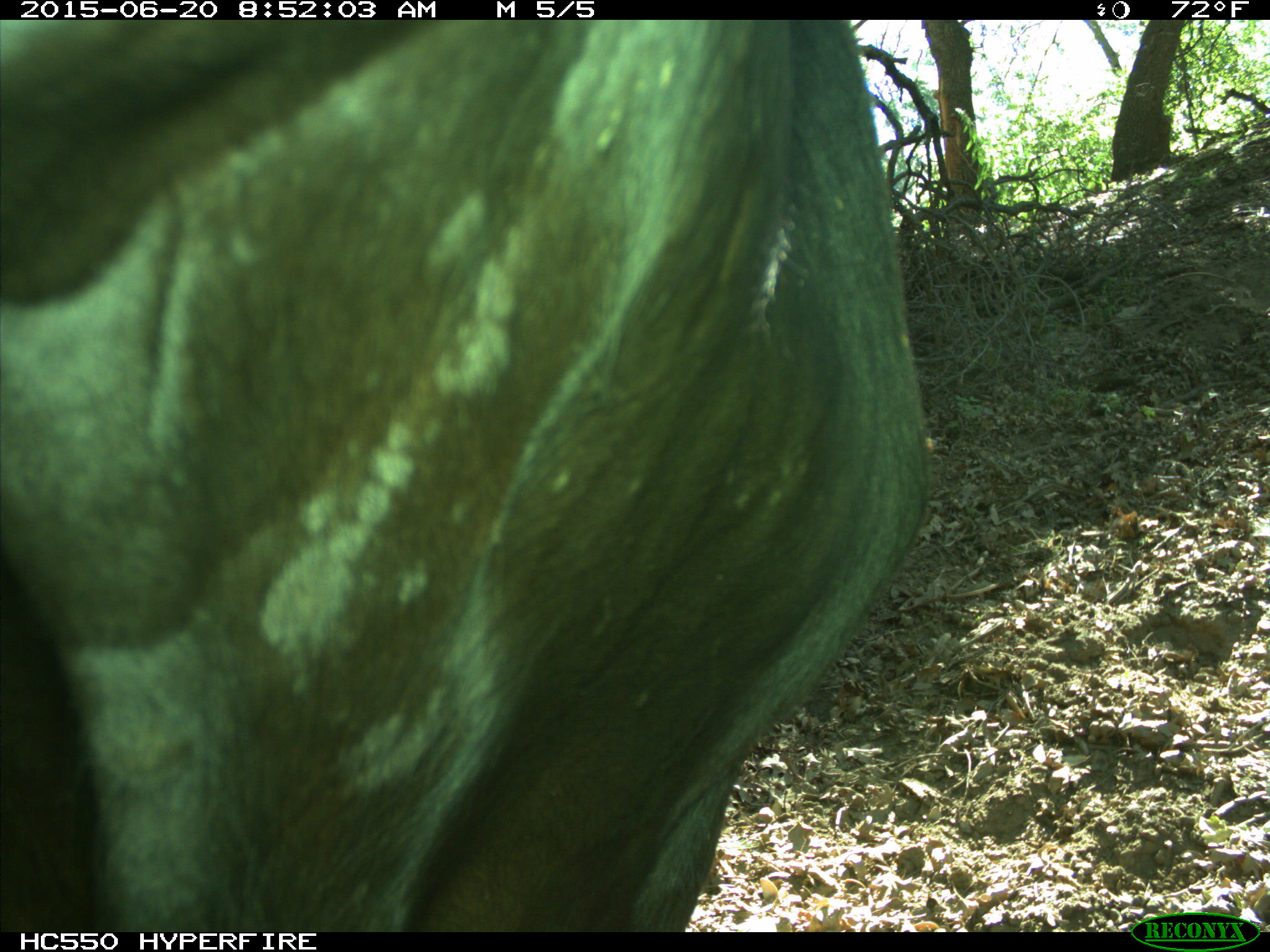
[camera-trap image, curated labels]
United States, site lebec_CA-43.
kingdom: Animalia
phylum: Chordata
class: Mammalia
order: Artiodactyla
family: Bovidae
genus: Bos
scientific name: Bos taurus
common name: domestic cow